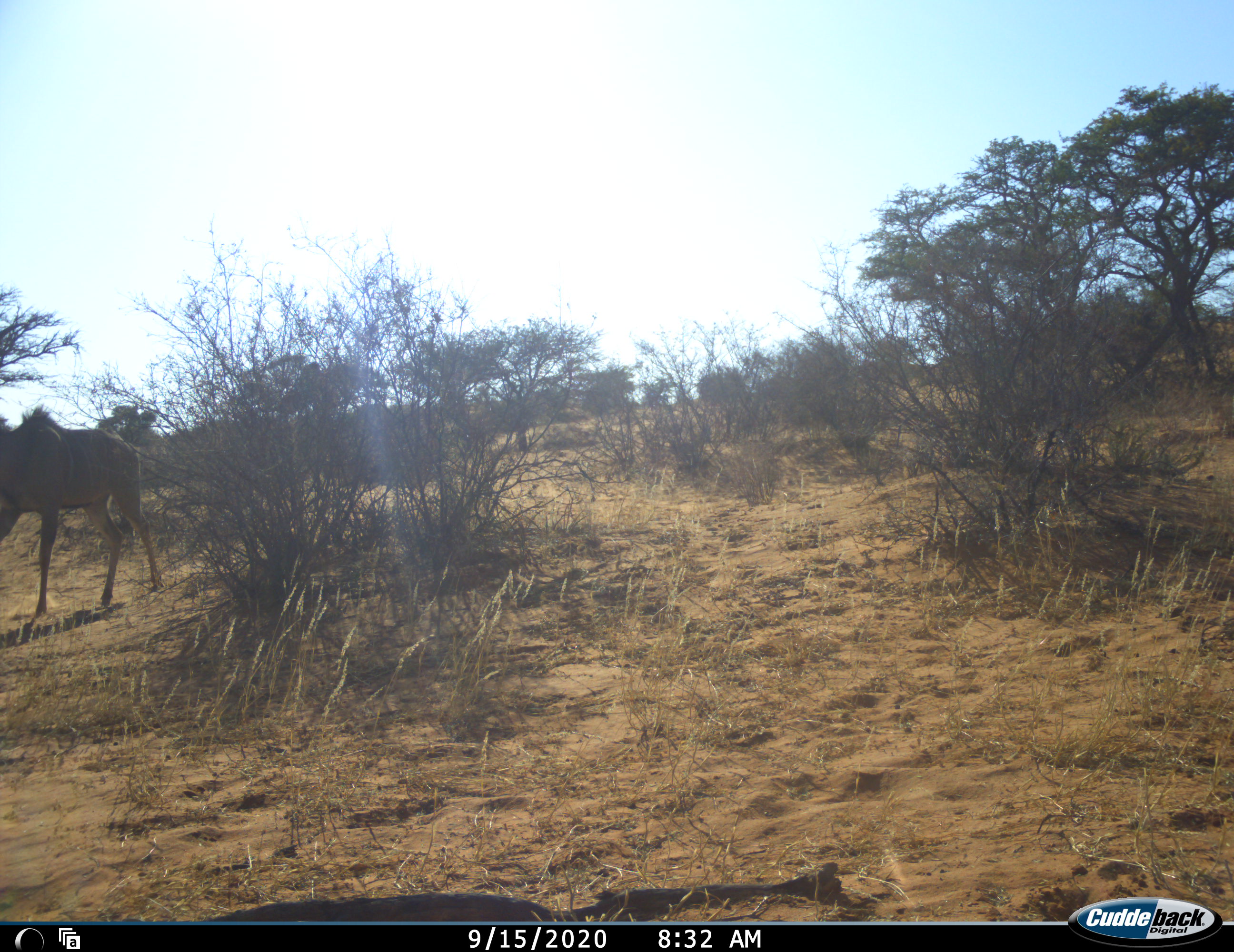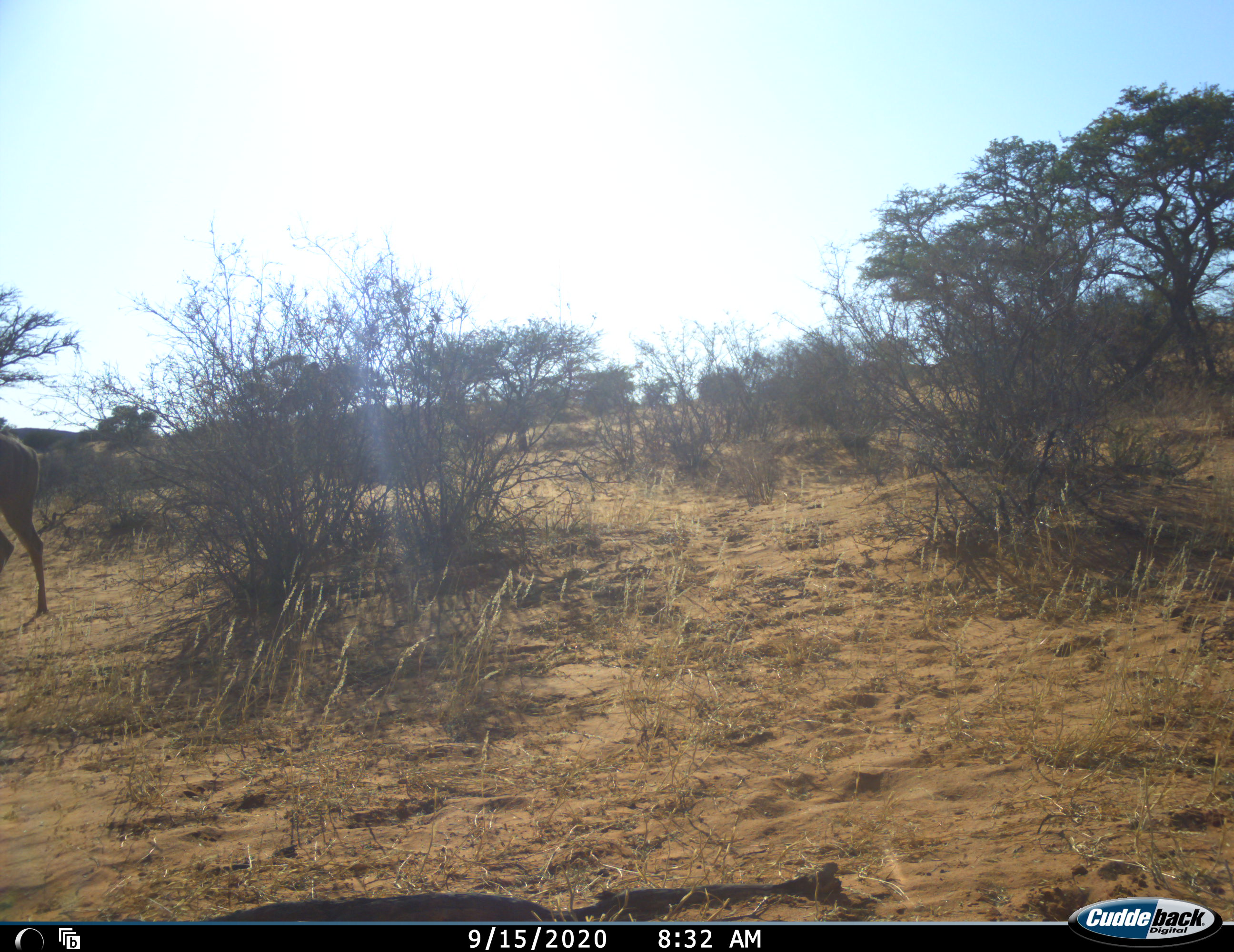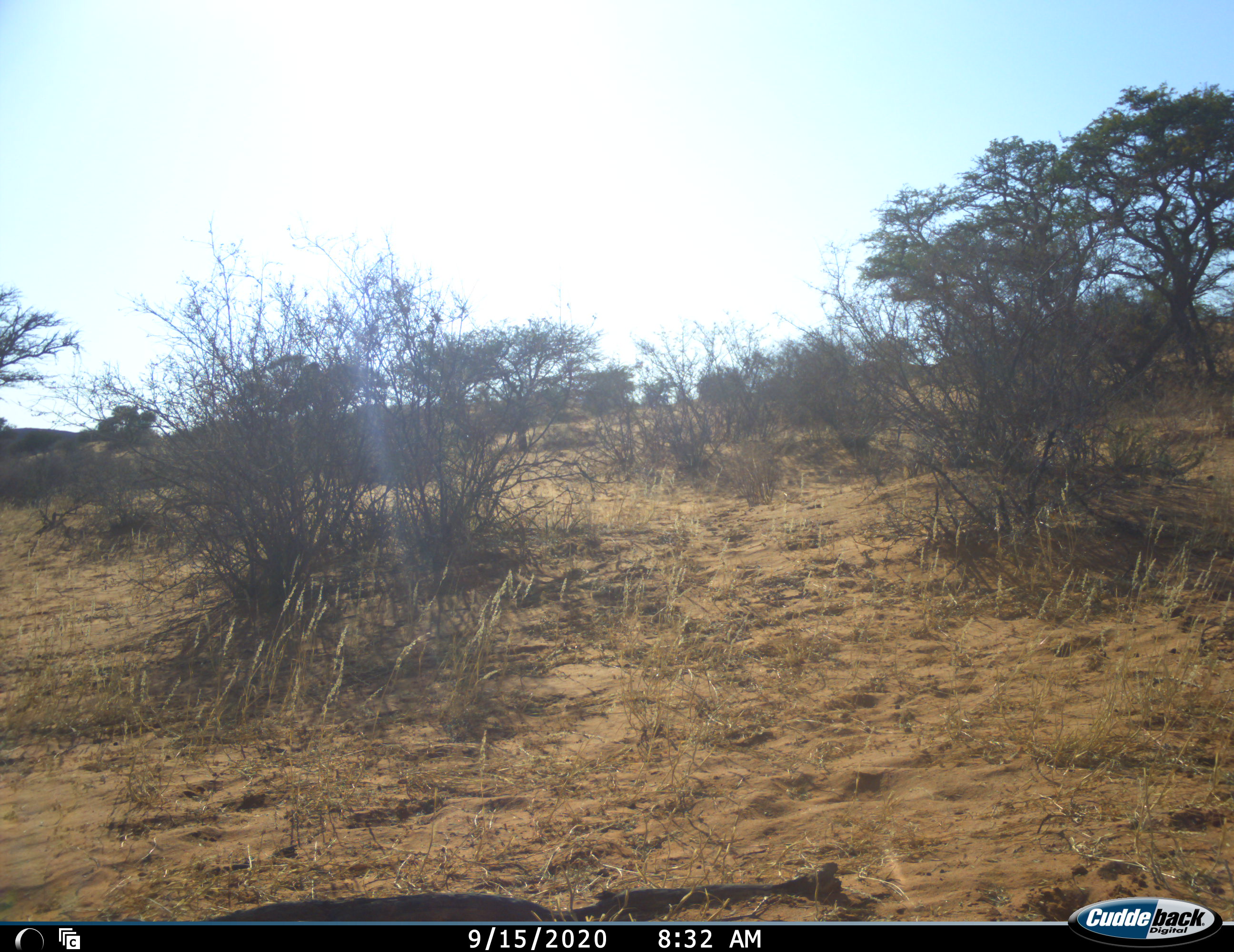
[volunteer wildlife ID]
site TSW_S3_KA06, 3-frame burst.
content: unidentified animal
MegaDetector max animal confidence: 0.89